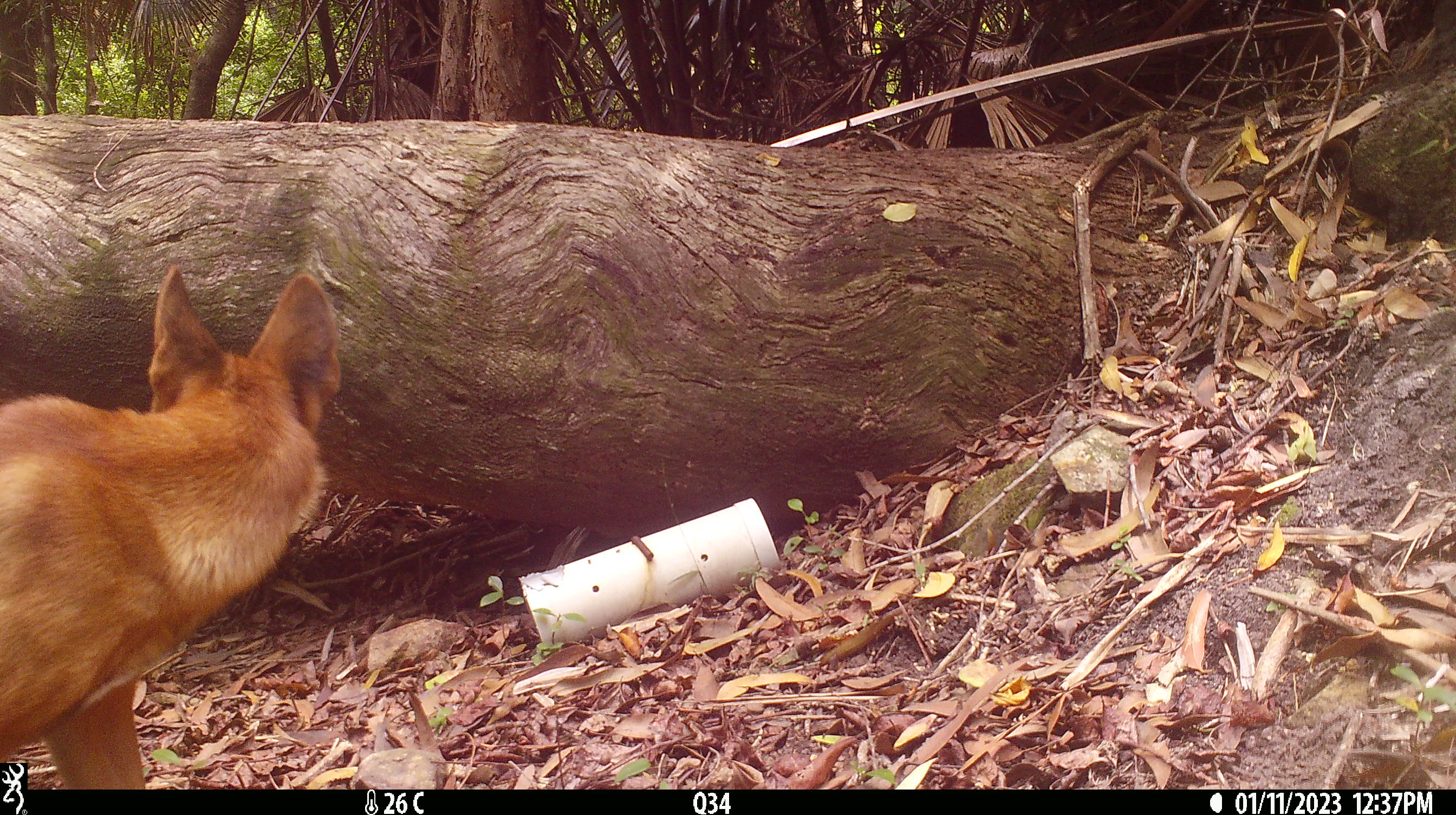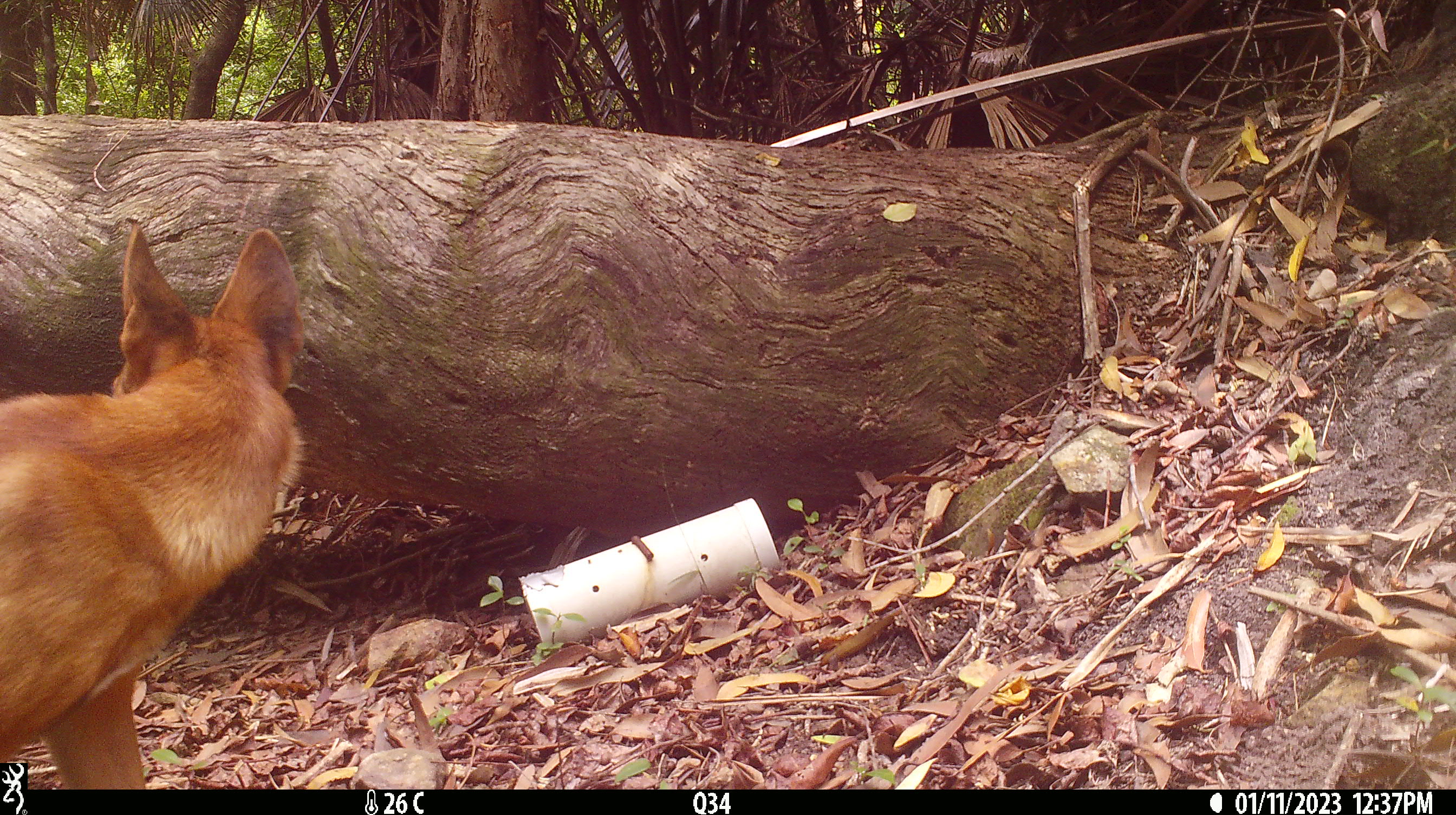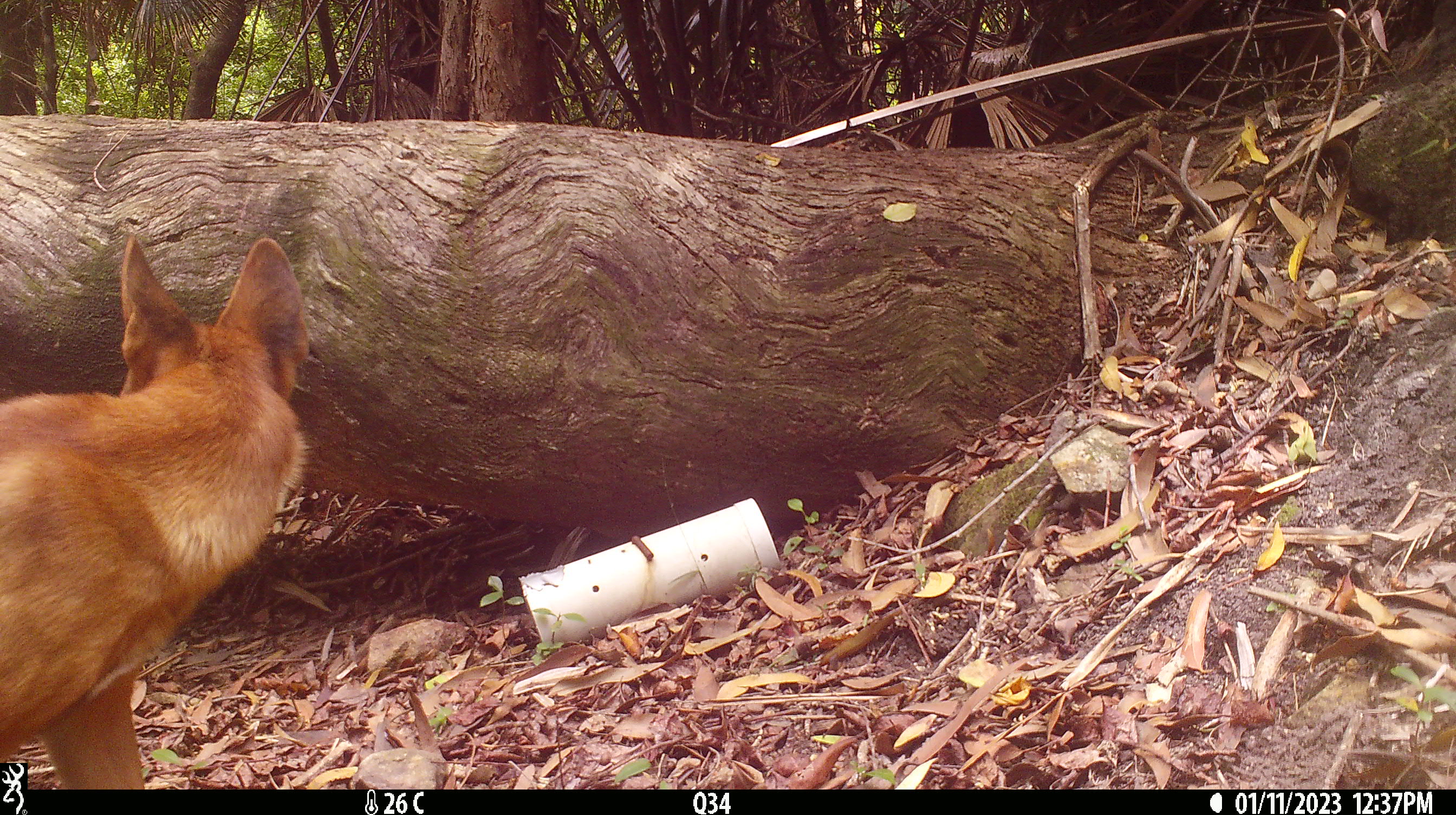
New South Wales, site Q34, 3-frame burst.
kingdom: Animalia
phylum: Chordata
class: Mammalia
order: Carnivora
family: Canidae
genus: Canis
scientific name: Canis familiaris dingo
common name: dingo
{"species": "dingo (Canis familiaris dingo)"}